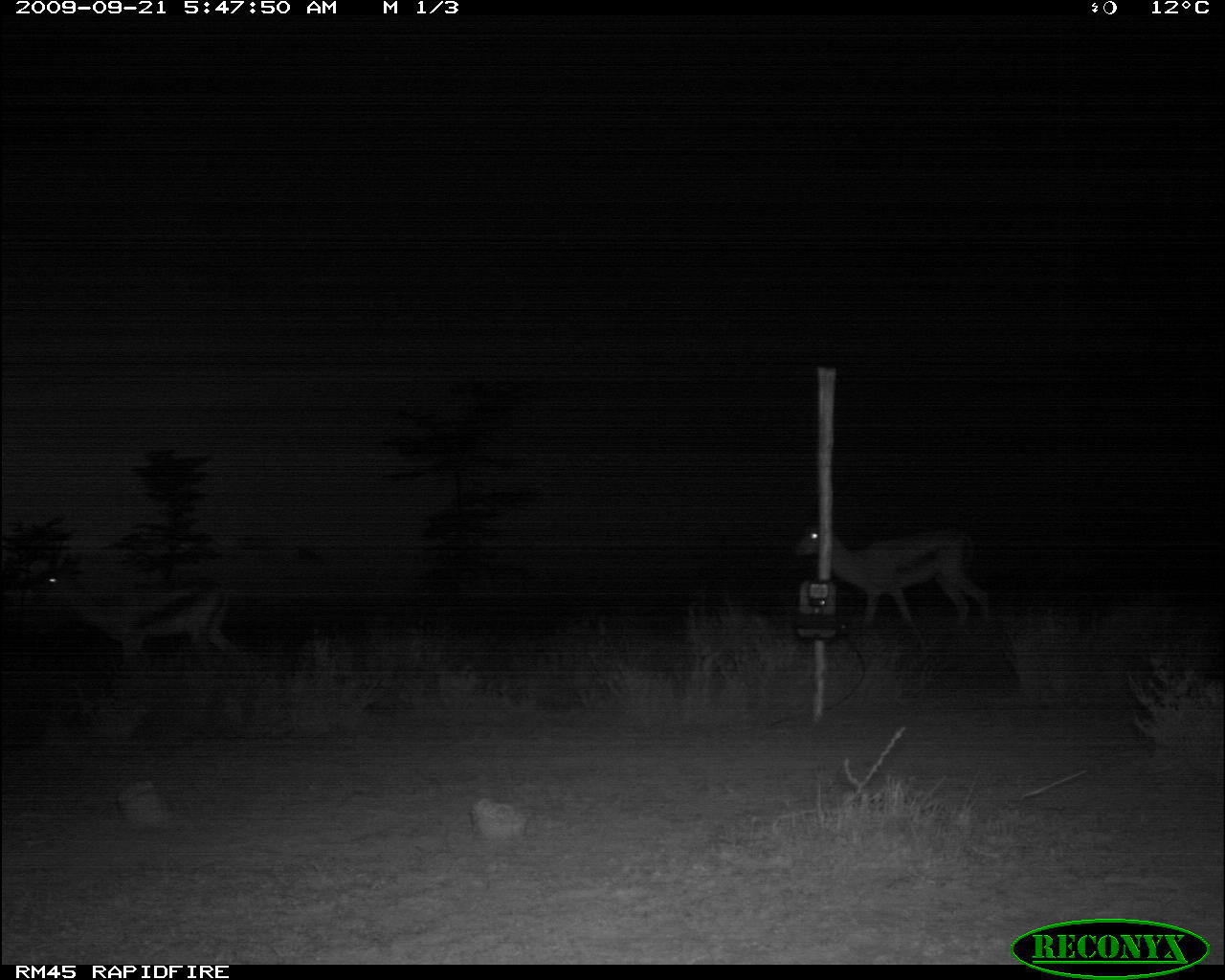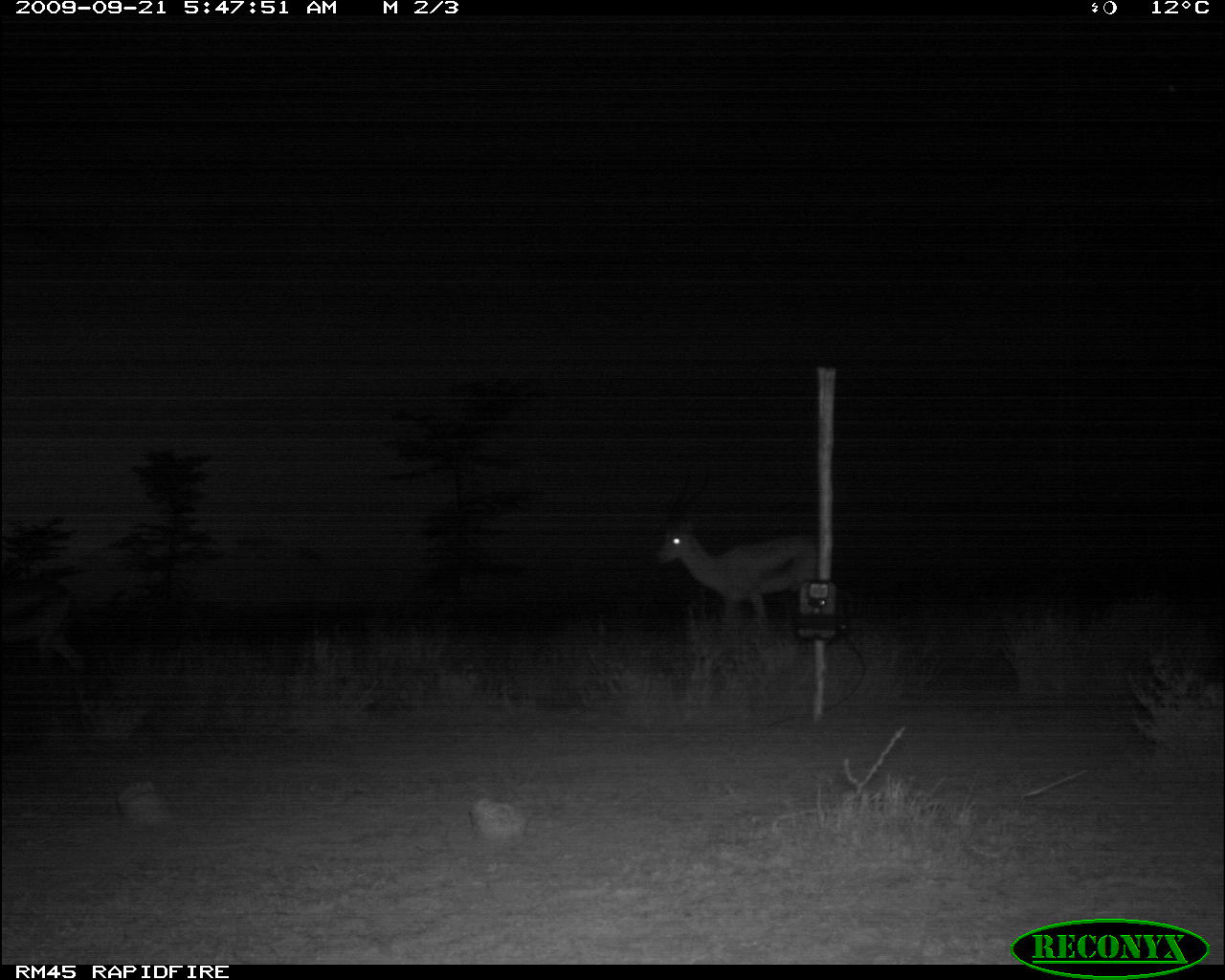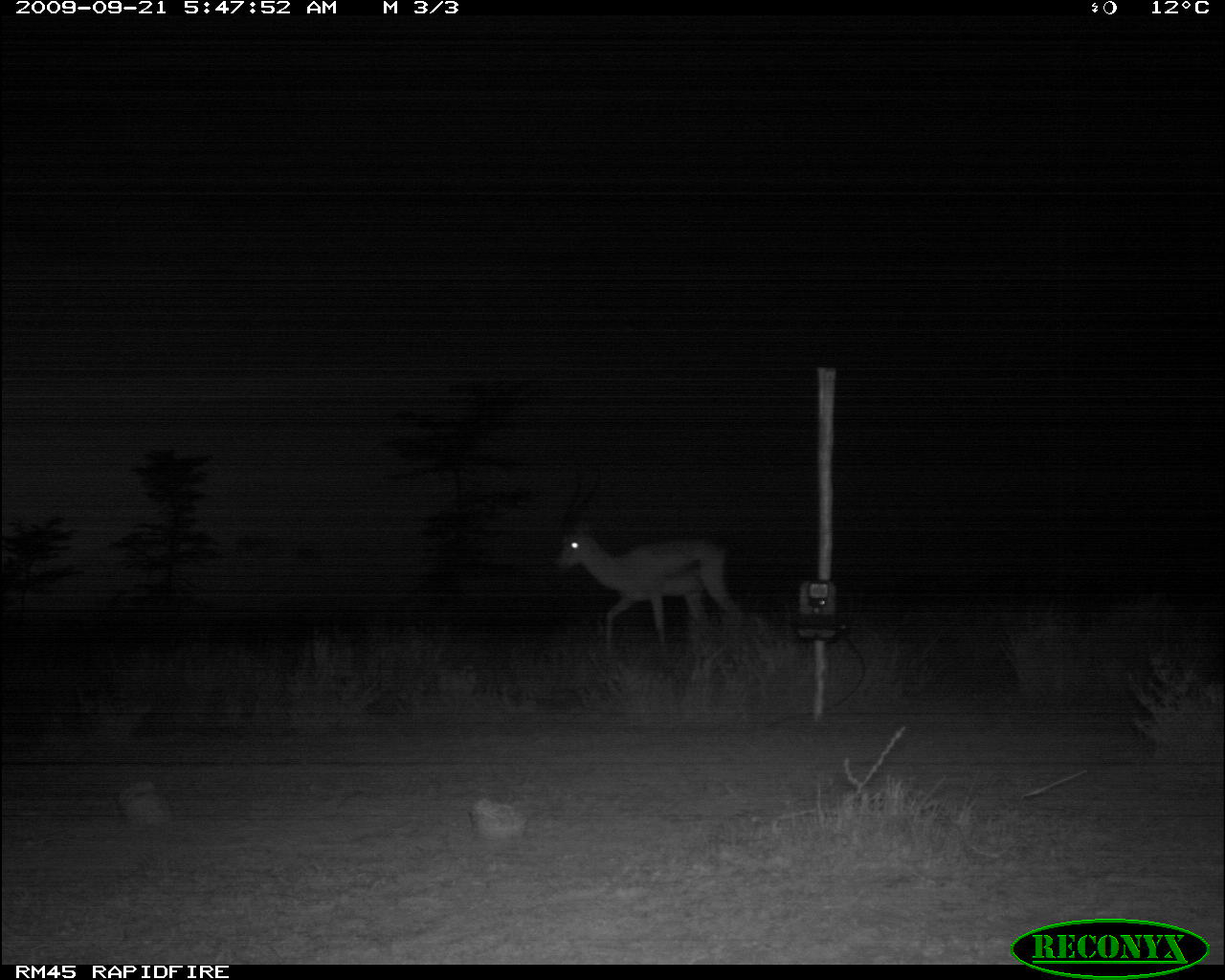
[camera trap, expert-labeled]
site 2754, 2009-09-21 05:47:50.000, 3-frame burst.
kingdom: Animalia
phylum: Chordata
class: Mammalia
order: Artiodactyla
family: Bovidae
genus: Nanger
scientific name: Nanger granti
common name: grant's gazelle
Nanger granti (grant's gazelle), count 2.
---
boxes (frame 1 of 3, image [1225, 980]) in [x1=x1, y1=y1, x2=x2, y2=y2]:
nanger granti: [x1=20, y1=558, x2=240, y2=681]; [x1=794, y1=527, x2=992, y2=645]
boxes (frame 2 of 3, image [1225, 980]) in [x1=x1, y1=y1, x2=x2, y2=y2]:
nanger granti: [x1=653, y1=460, x2=834, y2=647]; [x1=0, y1=577, x2=89, y2=678]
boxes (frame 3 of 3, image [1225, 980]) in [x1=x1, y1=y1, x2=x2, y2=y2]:
nanger granti: [x1=545, y1=460, x2=747, y2=665]